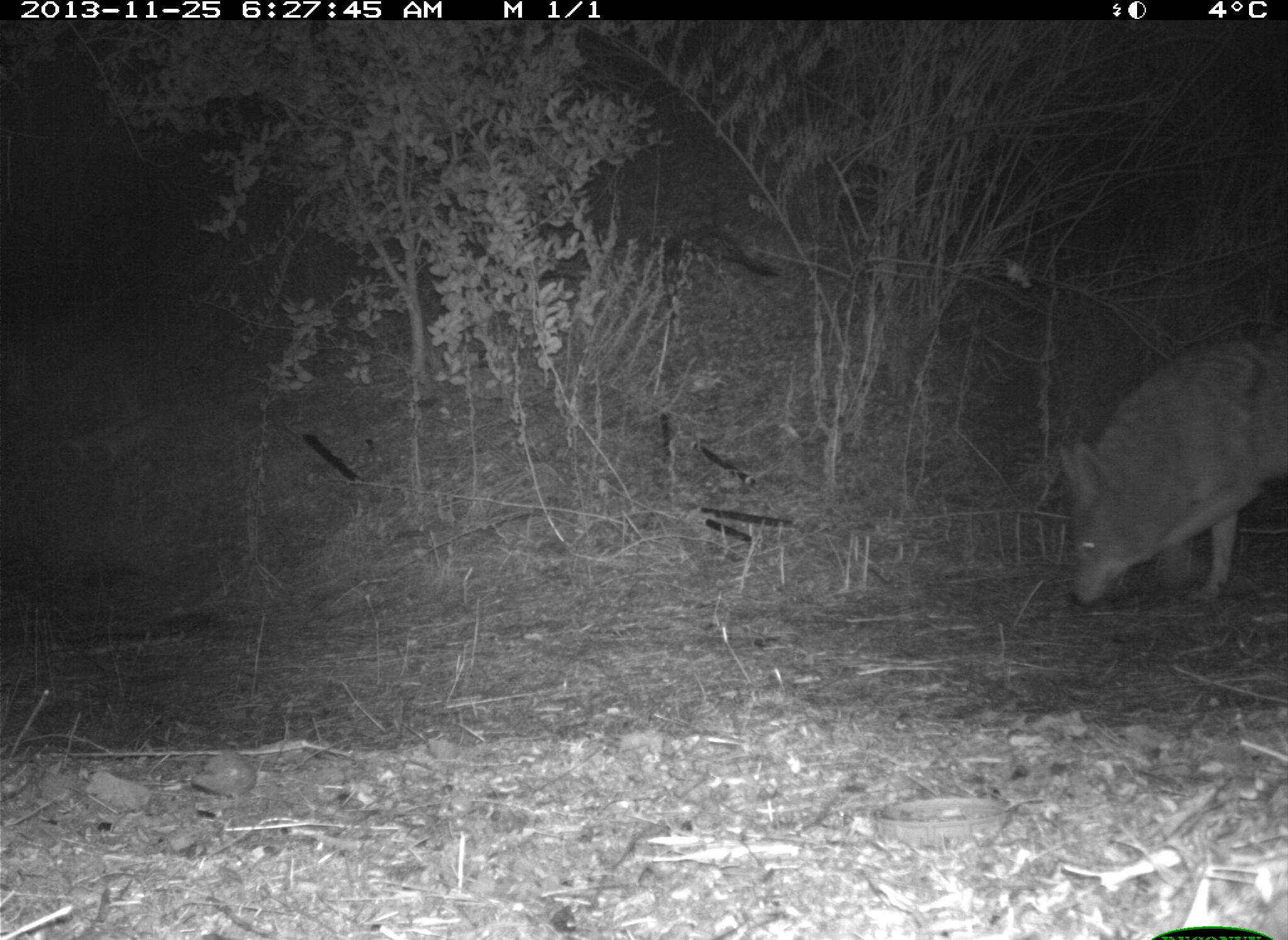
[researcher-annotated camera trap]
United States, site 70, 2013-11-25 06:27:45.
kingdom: Animalia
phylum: Chordata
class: Mammalia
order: Carnivora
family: Canidae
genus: Canis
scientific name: Canis latrans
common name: coyote